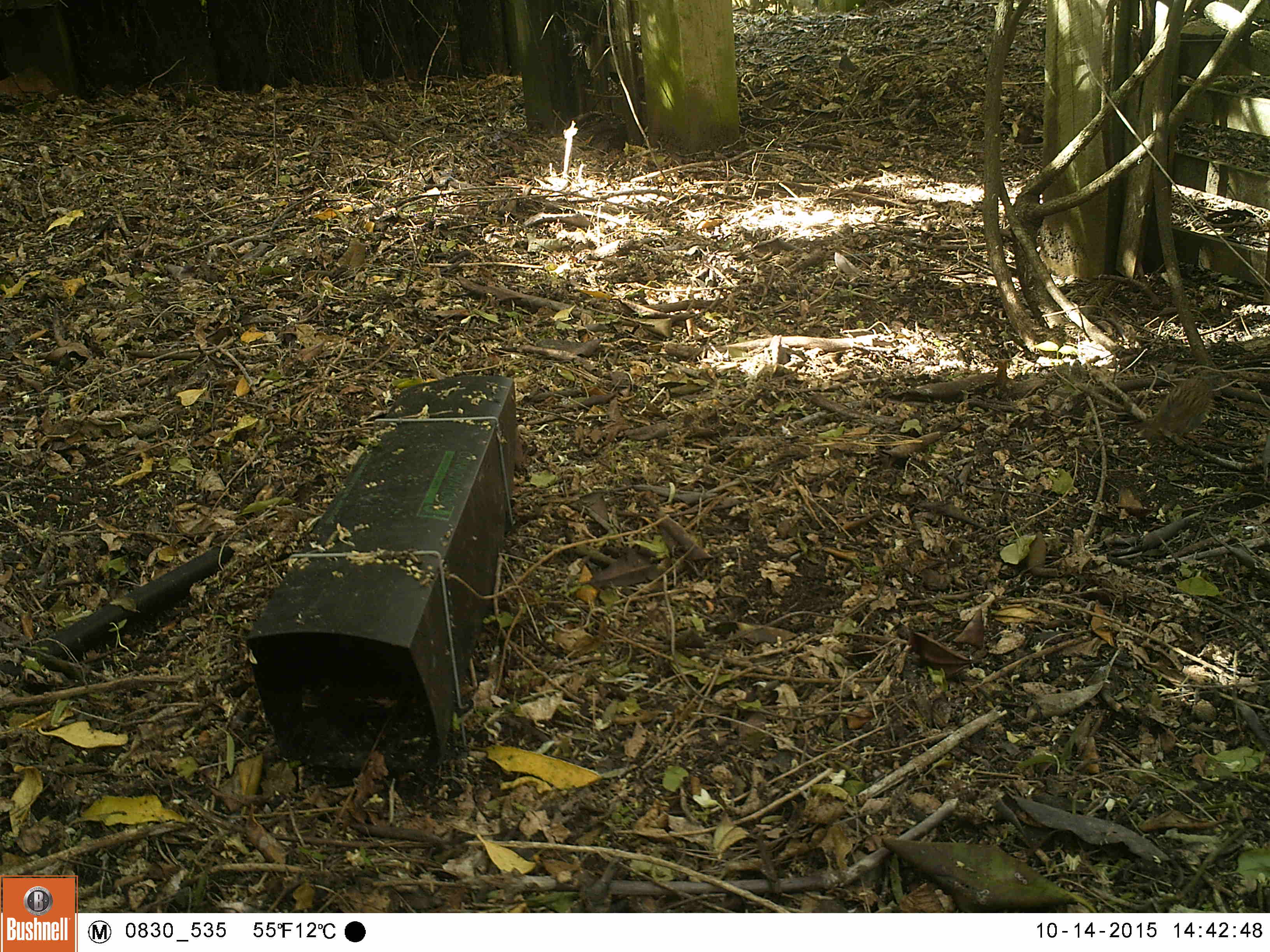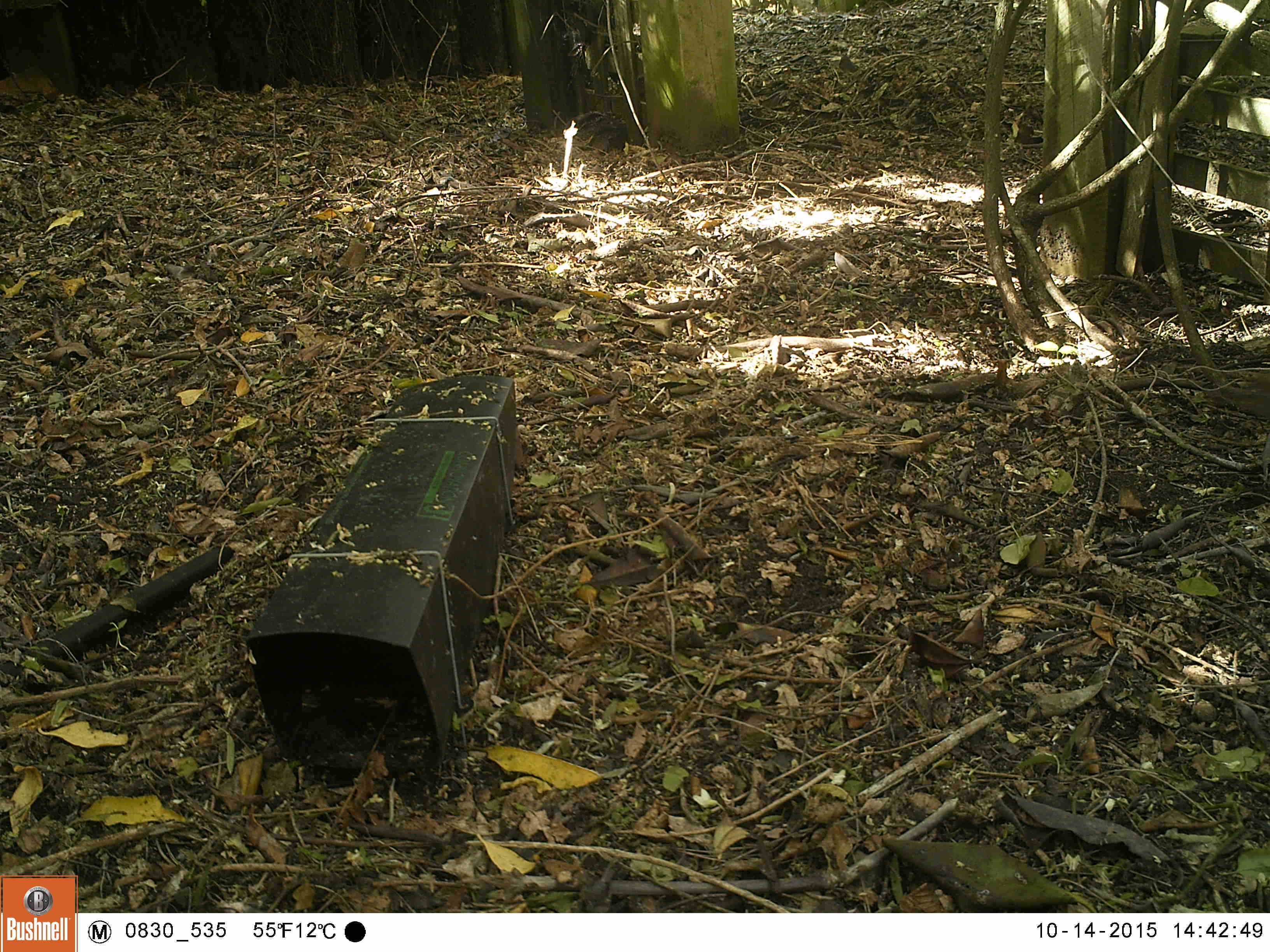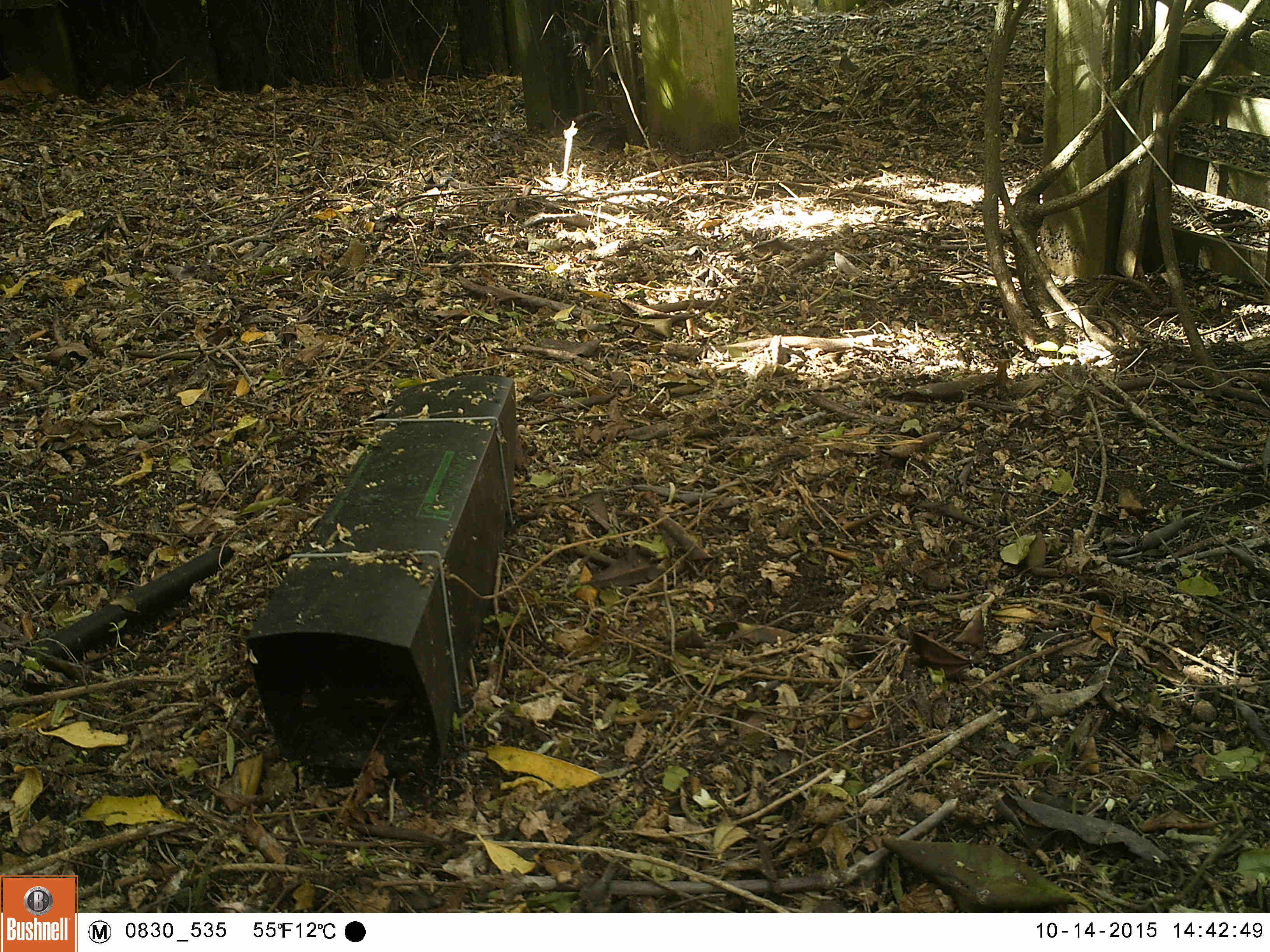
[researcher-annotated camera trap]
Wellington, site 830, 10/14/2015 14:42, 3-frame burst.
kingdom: Animalia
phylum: Chordata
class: Aves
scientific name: Aves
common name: bird